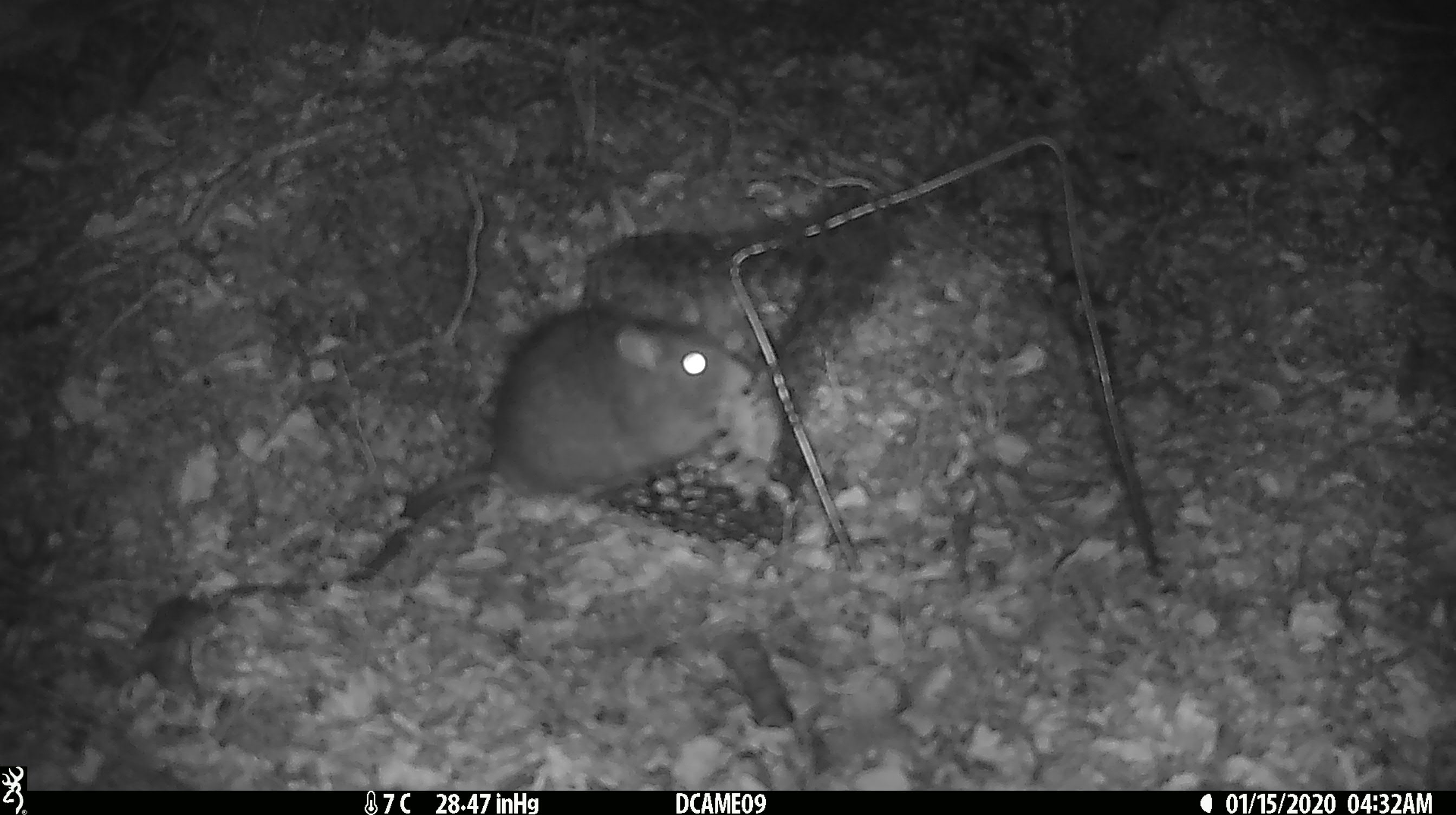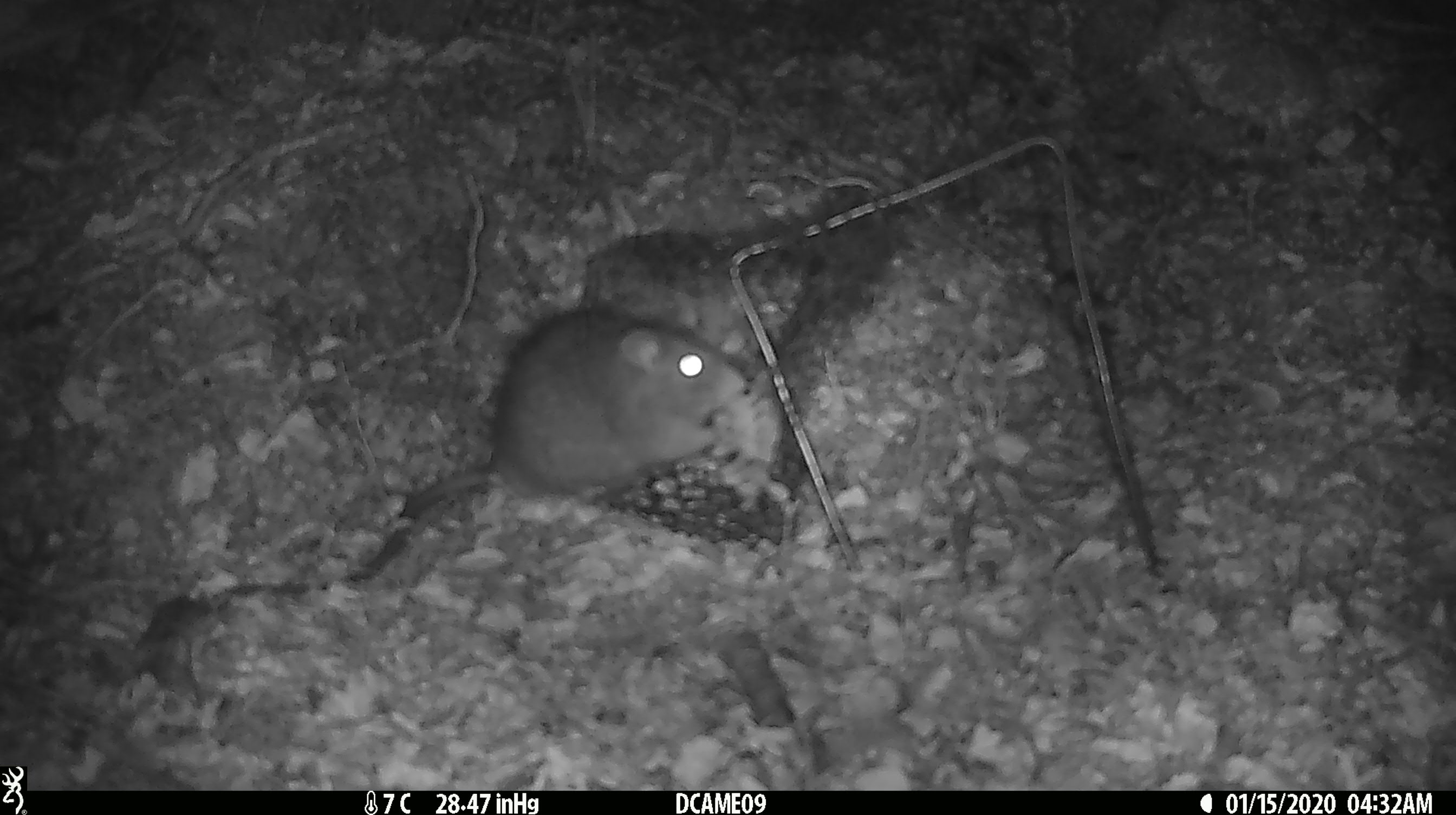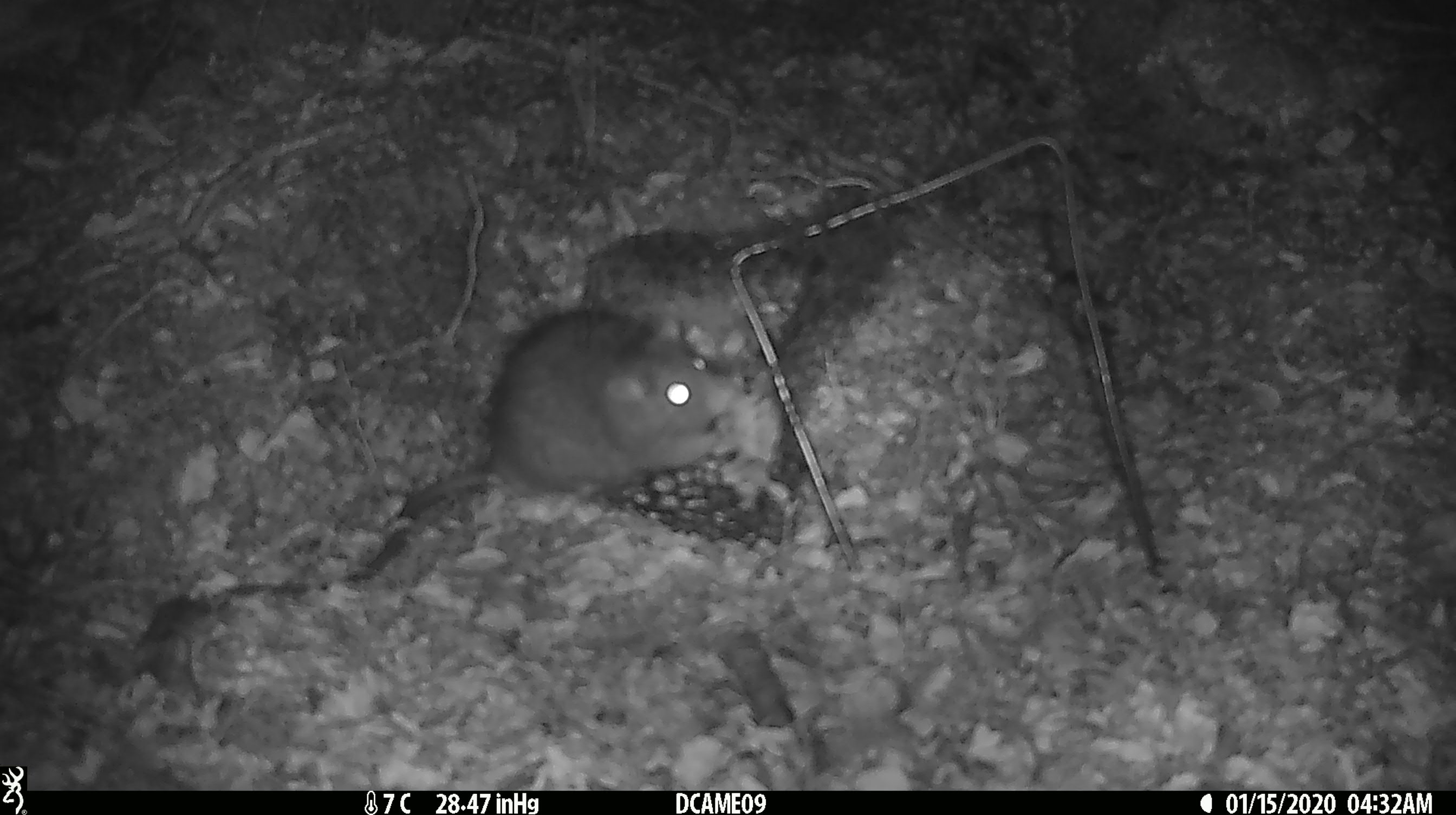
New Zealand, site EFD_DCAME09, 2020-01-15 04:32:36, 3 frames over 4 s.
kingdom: Animalia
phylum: Chordata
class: Mammalia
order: Rodentia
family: Muridae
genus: Rattus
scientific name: Rattus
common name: rat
Rat (Rattus).